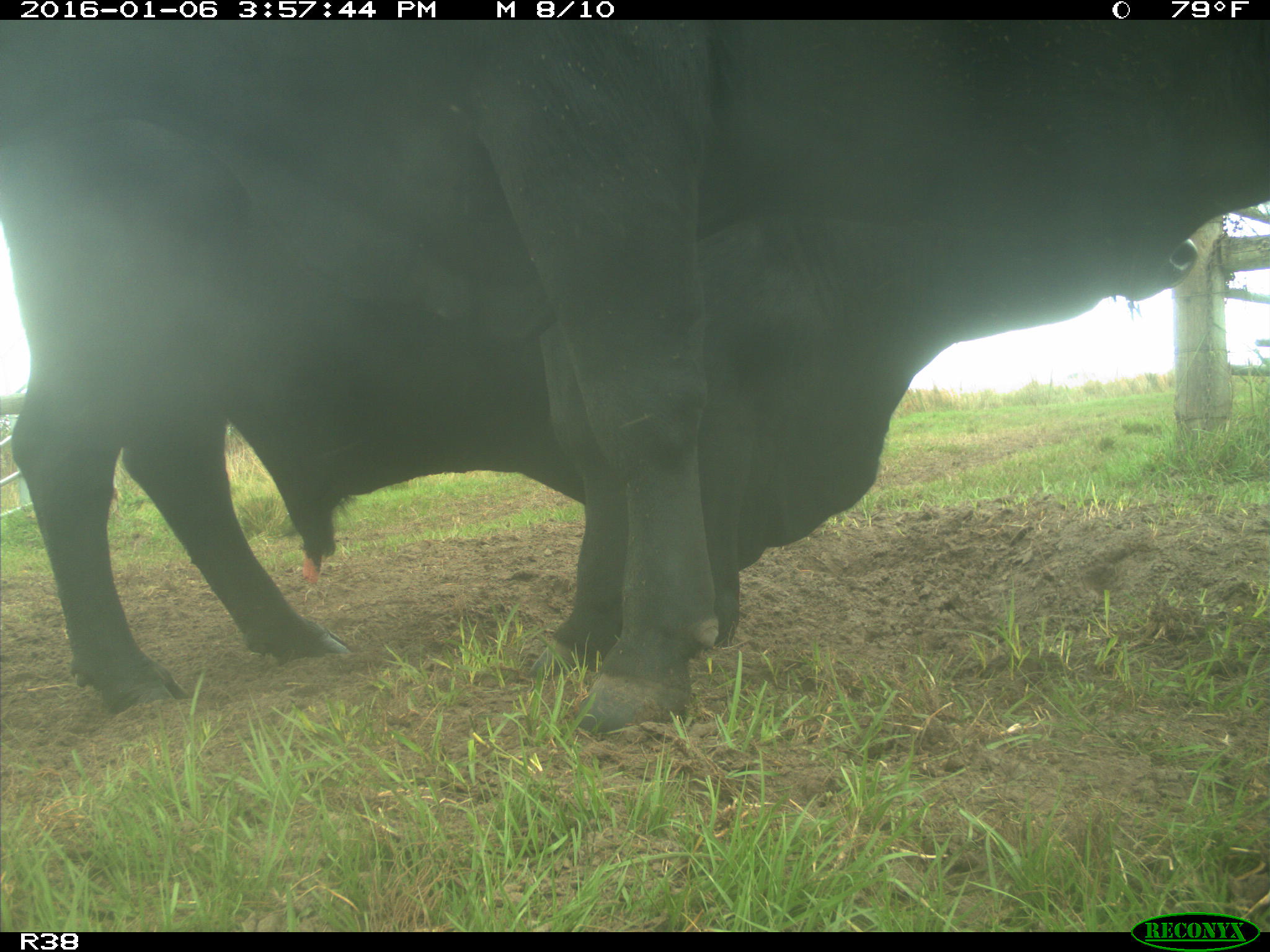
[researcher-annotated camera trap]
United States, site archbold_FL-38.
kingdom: Animalia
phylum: Chordata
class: Mammalia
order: Artiodactyla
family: Bovidae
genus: Bos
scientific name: Bos taurus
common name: domestic cow